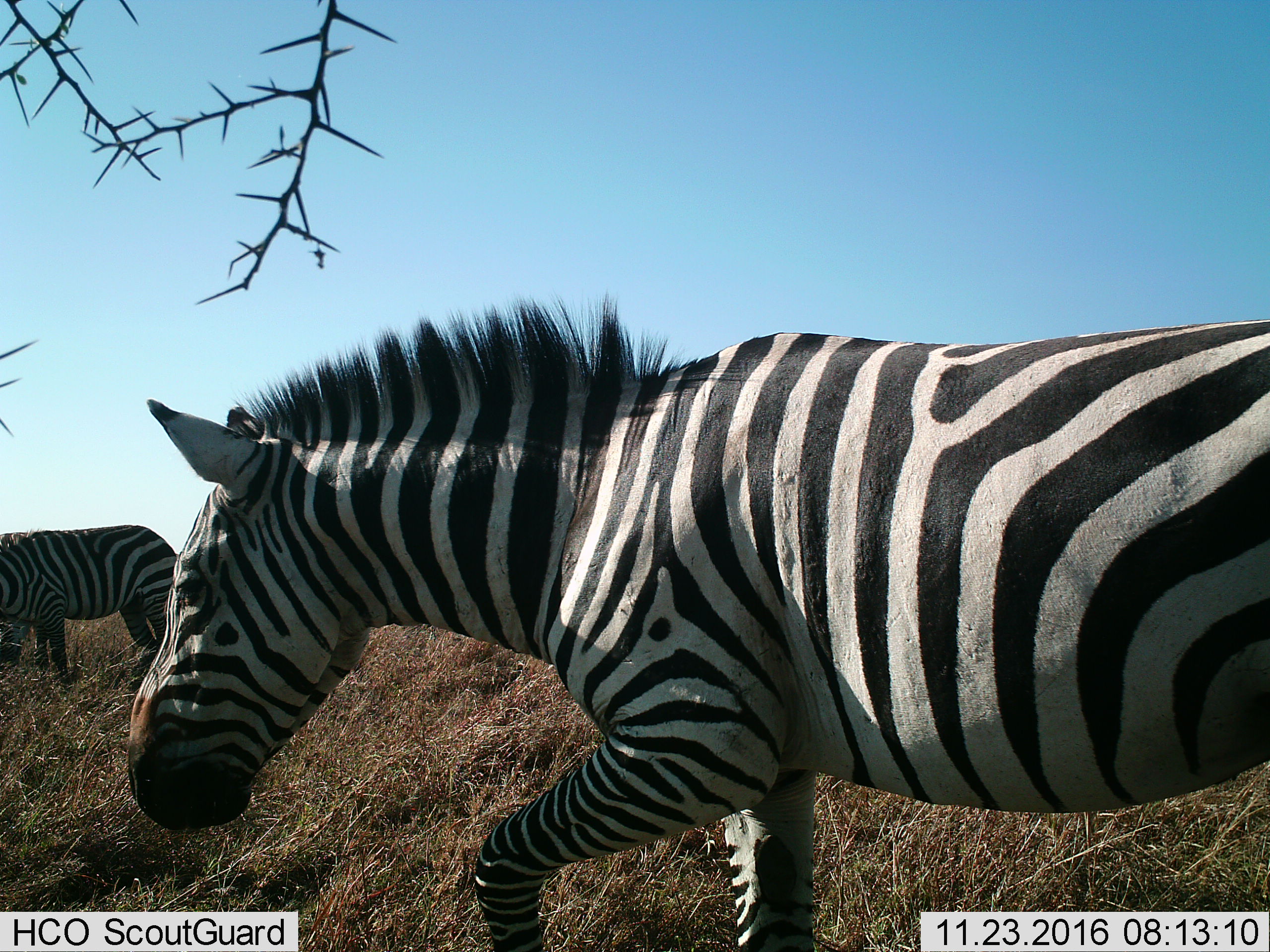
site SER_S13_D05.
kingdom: Animalia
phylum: Chordata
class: Mammalia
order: Perissodactyla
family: Equidae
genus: Equus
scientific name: Equus quagga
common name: plains zebra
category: zebraplains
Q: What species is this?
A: Zebraplains (plains zebra) (Equus quagga).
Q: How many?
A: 2.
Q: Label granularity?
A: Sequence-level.